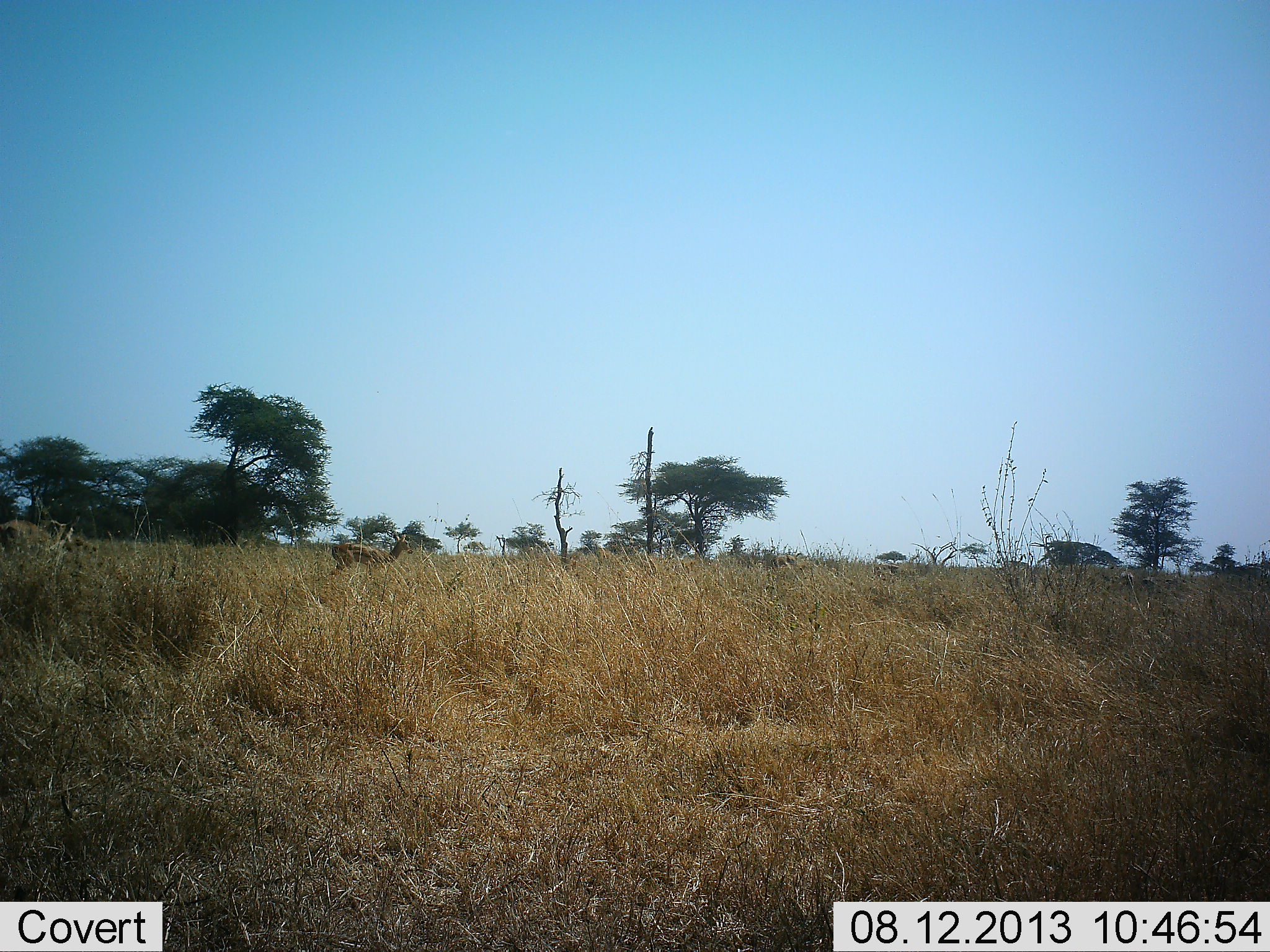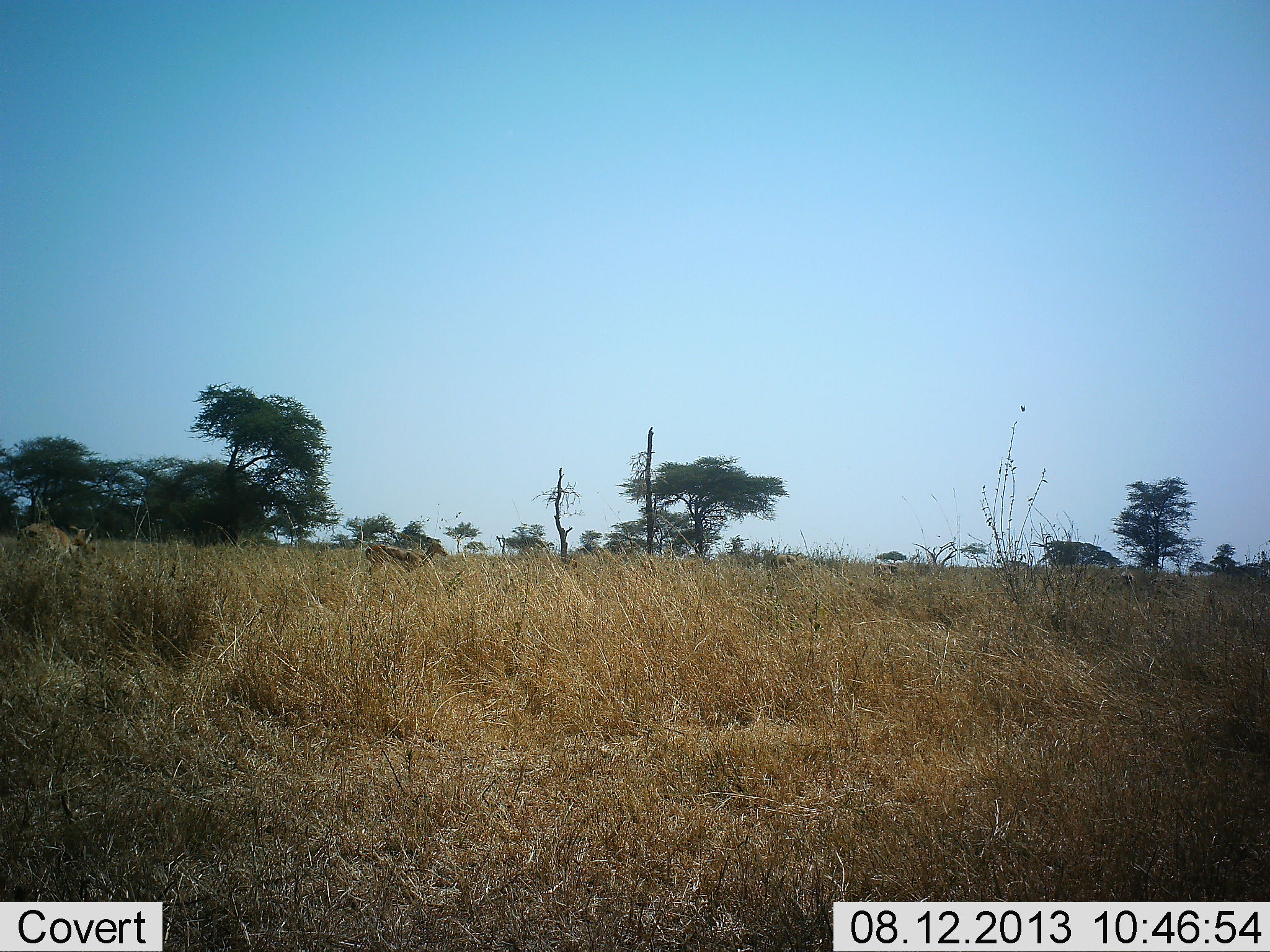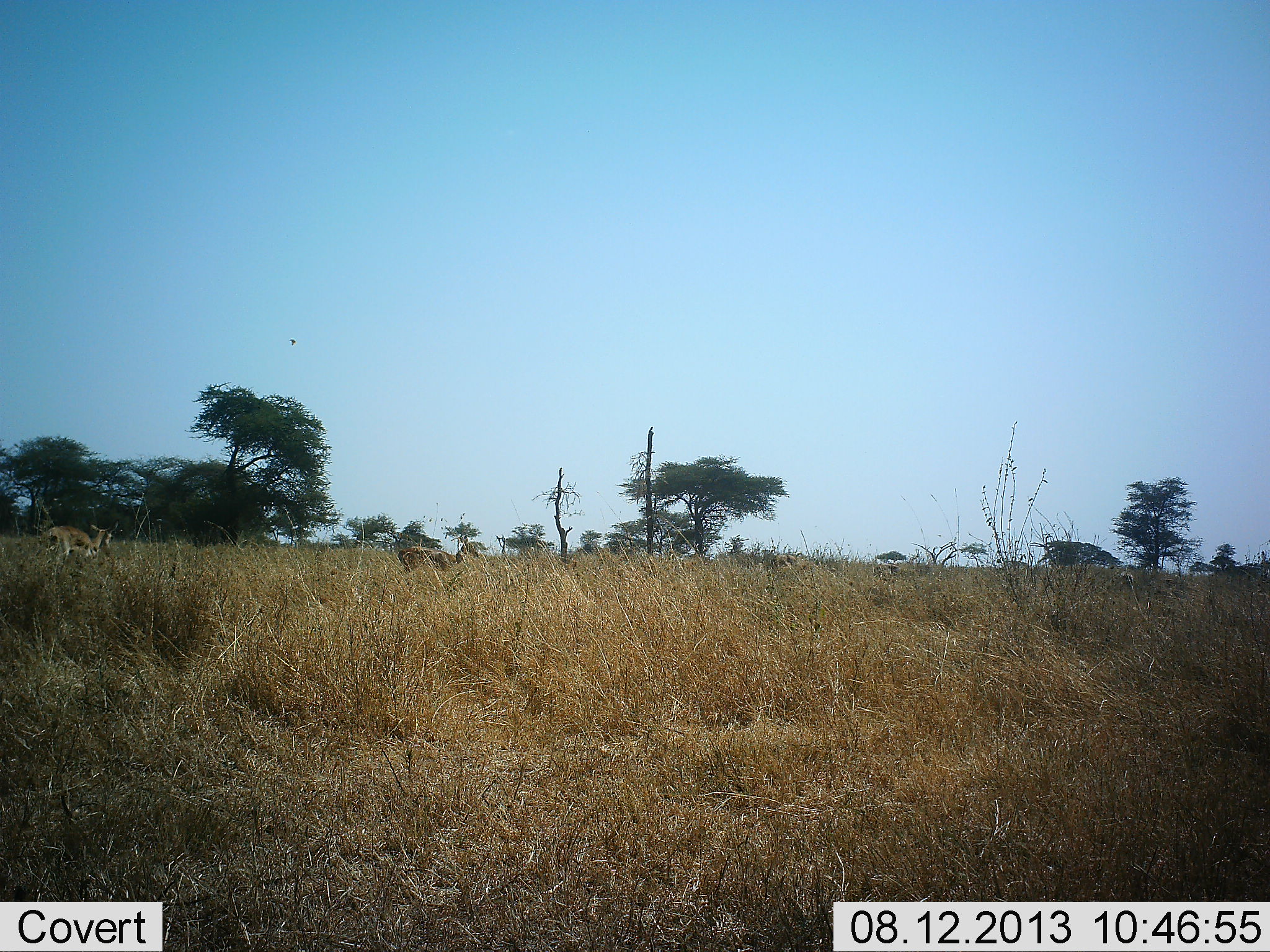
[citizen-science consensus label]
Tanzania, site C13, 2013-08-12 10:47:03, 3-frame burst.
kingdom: Animalia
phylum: Chordata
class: Mammalia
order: Artiodactyla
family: Bovidae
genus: Eudorcas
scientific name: Eudorcas thomsonii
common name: thomson's gazelle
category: gazellethomsons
Gazellethomsons (thomson's gazelle) (Eudorcas thomsonii), count 2. Behavior (volunteer vote fractions): standing 11%, resting 0%, moving 100%, interacting 0%. Young present (vote fraction): 0%. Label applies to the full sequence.